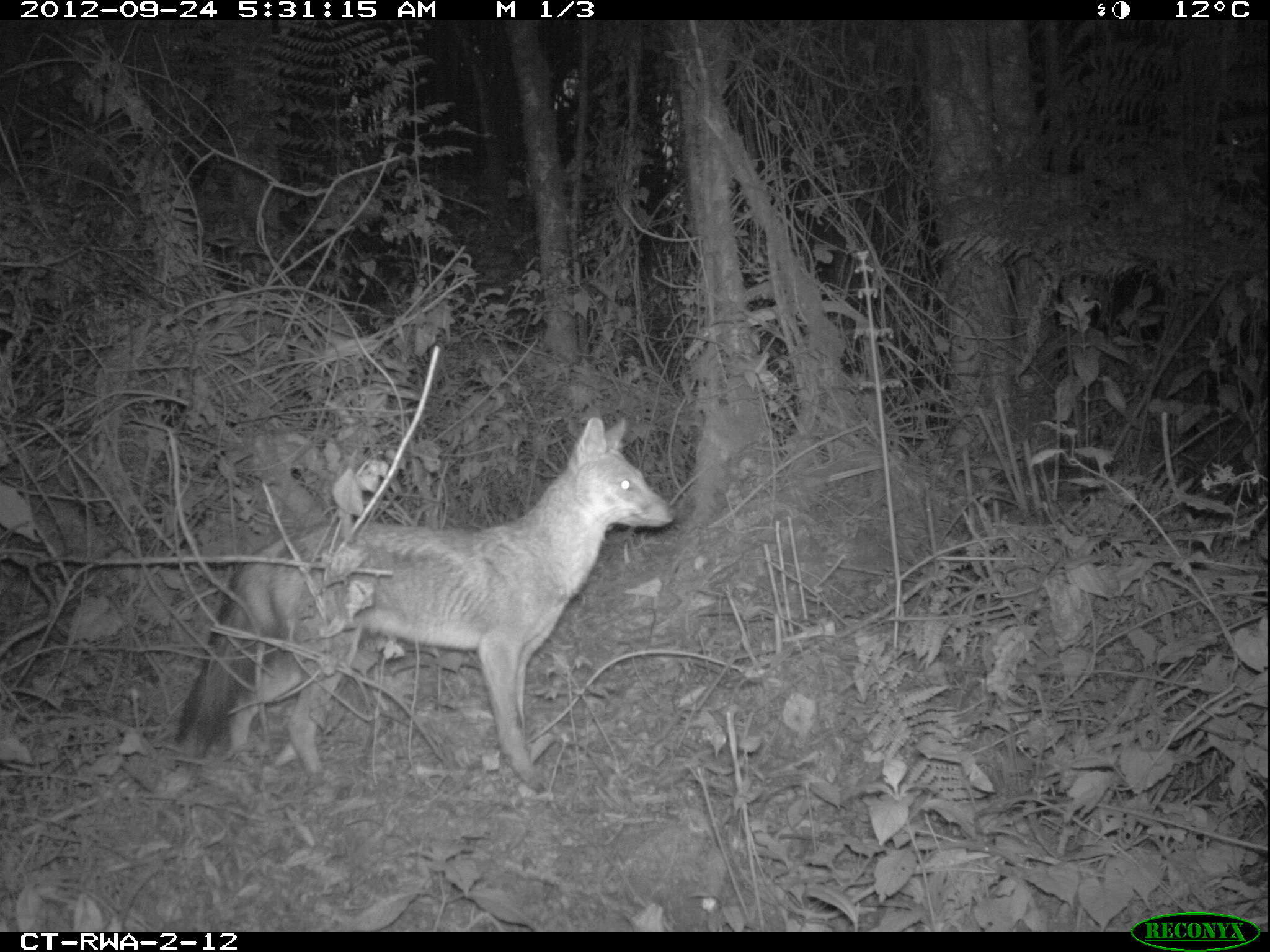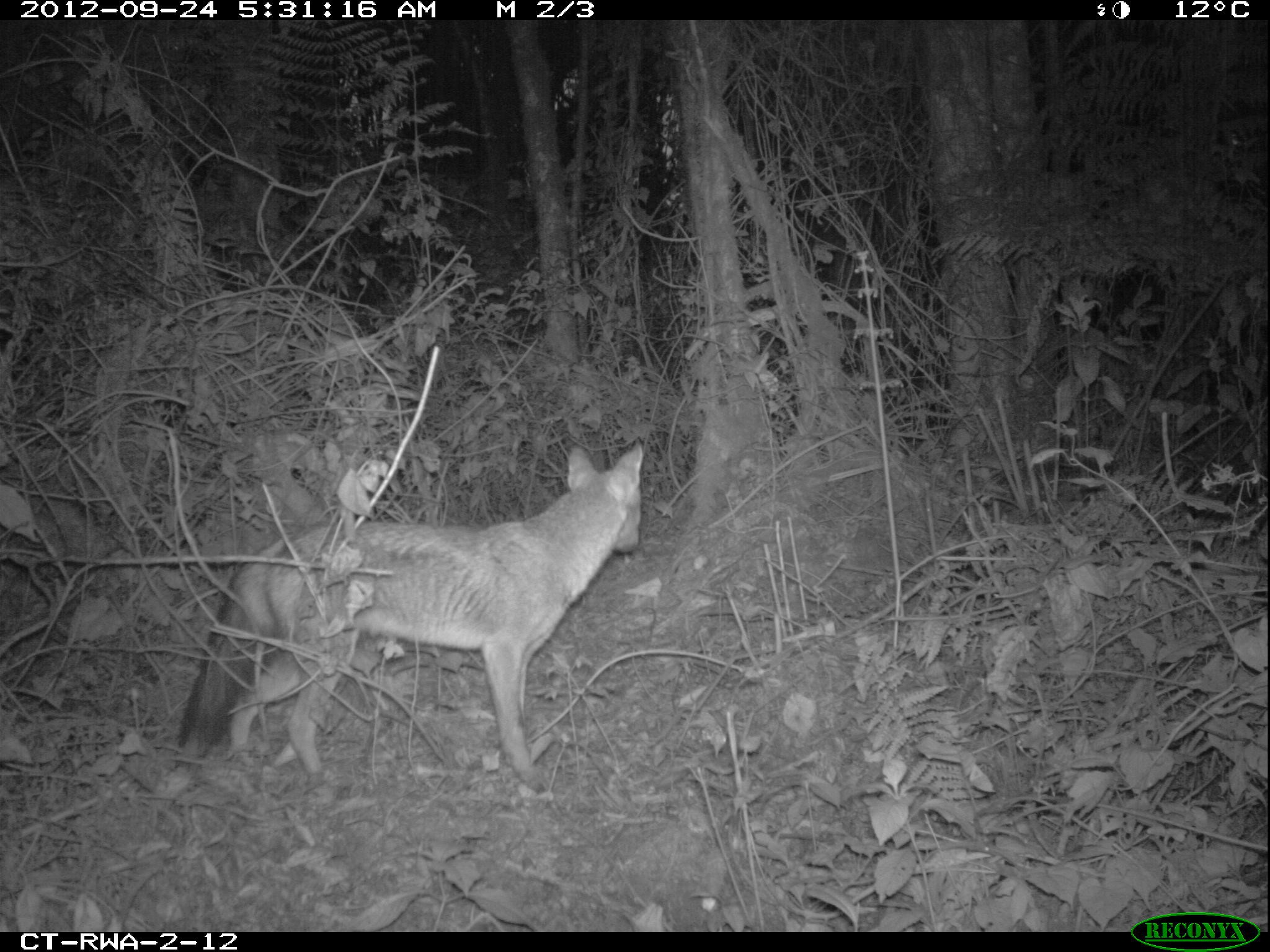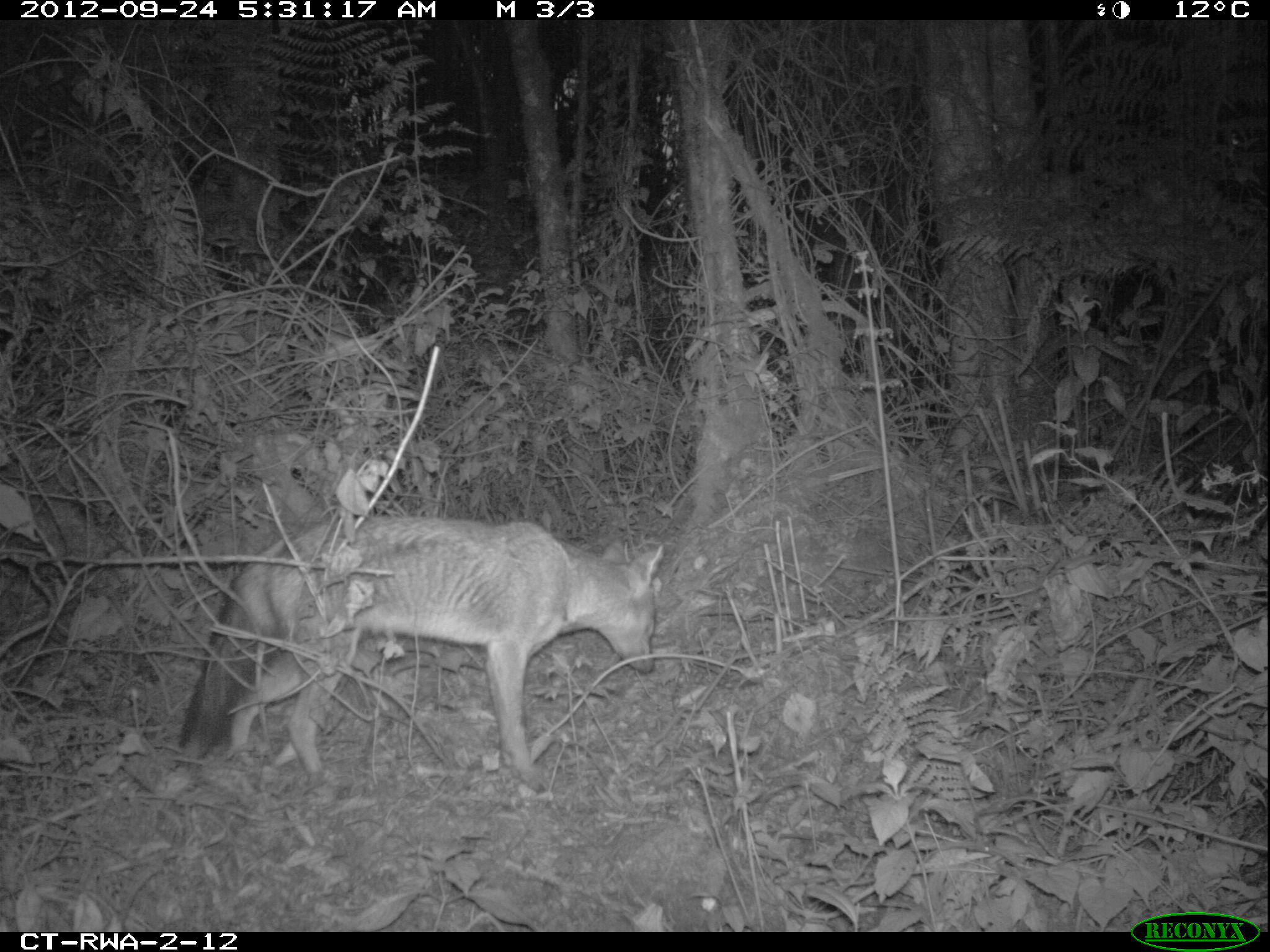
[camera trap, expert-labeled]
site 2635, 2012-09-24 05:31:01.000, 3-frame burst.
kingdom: Animalia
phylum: Chordata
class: Mammalia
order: Carnivora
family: Canidae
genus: Lupulella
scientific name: Lupulella adusta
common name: side-striped jackal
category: canis adustus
Canis adustus (side-striped jackal) (Lupulella adusta), count 1.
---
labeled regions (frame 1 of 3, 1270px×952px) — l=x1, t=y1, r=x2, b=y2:
canis adustus: l=173, t=417, r=676, b=792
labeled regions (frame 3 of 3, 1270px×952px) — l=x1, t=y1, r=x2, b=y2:
canis adustus: l=178, t=518, r=662, b=792